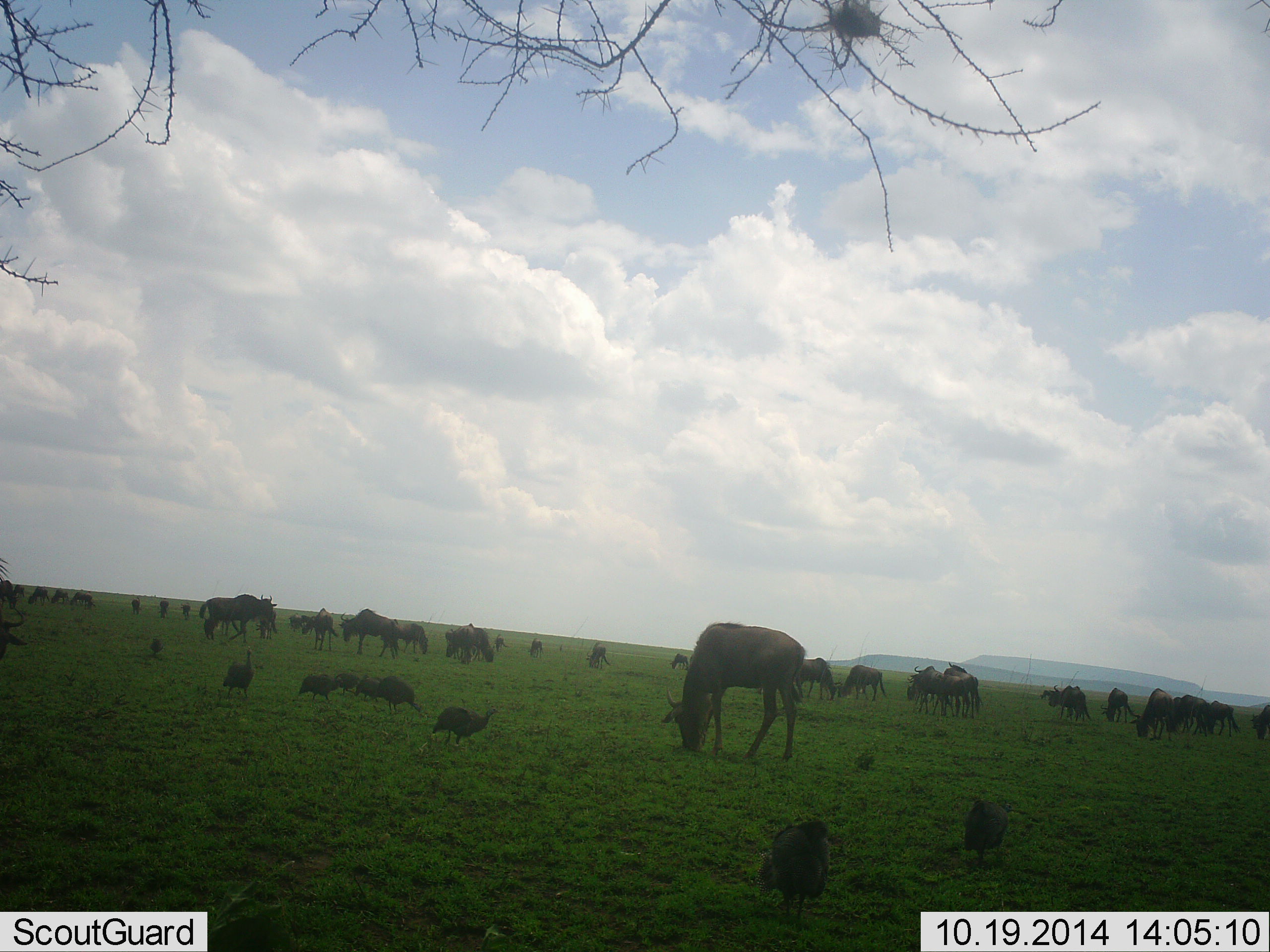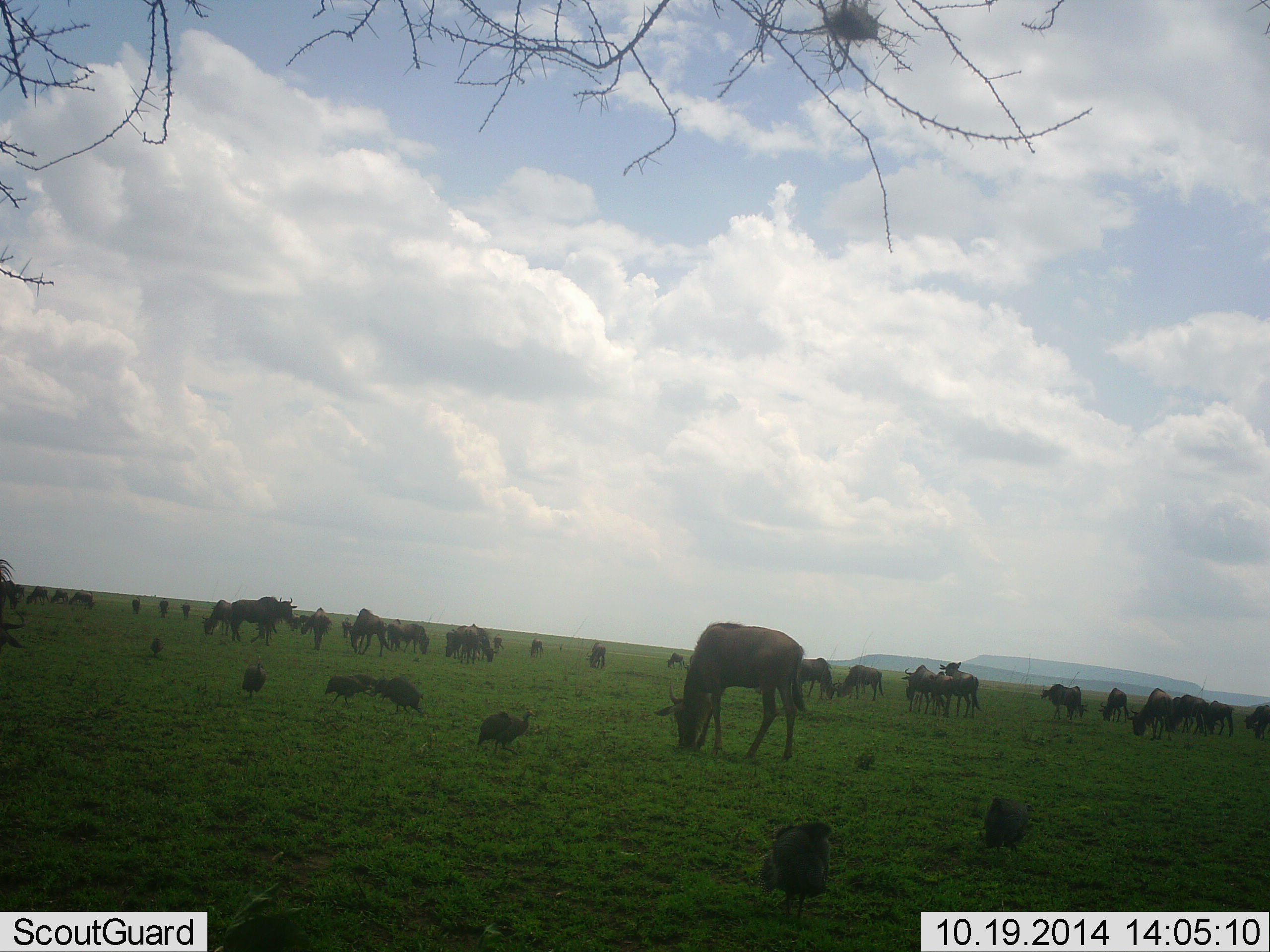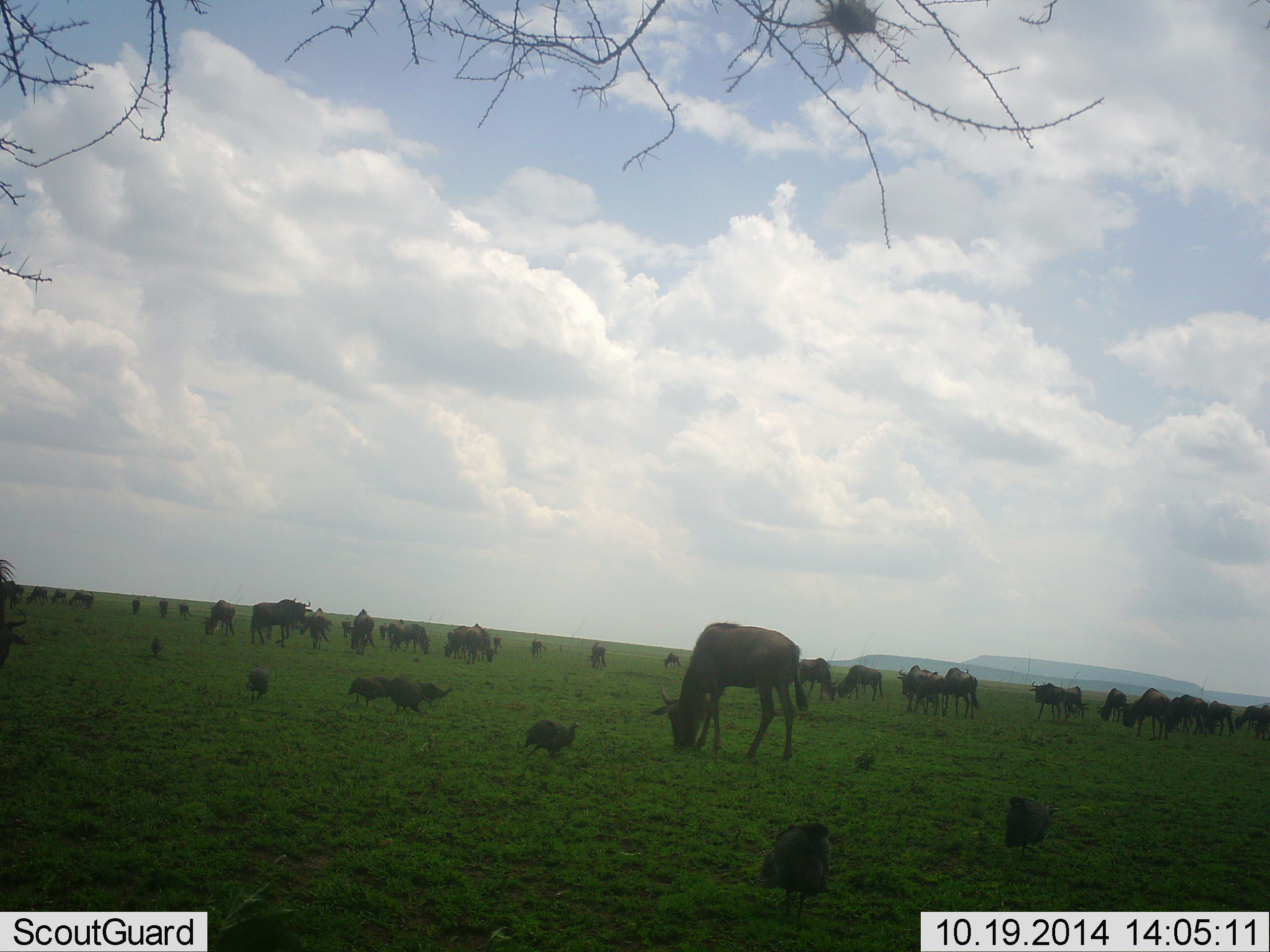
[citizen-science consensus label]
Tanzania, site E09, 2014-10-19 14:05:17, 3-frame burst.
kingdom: Animalia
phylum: Chordata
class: Aves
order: Galliformes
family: Numididae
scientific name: Numididae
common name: guinea fowl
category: guineafowl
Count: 8.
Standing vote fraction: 50%.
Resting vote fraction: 0%.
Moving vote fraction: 40%.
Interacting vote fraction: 0%.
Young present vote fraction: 0%.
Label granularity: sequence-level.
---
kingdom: Animalia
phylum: Chordata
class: Mammalia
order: Artiodactyla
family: Bovidae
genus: Connochaetes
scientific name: Connochaetes taurinus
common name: blue wildebeest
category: wildebeest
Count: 11-50.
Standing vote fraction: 36%.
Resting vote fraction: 7%.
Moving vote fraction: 50%.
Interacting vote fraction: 0%.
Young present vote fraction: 7%.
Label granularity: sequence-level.